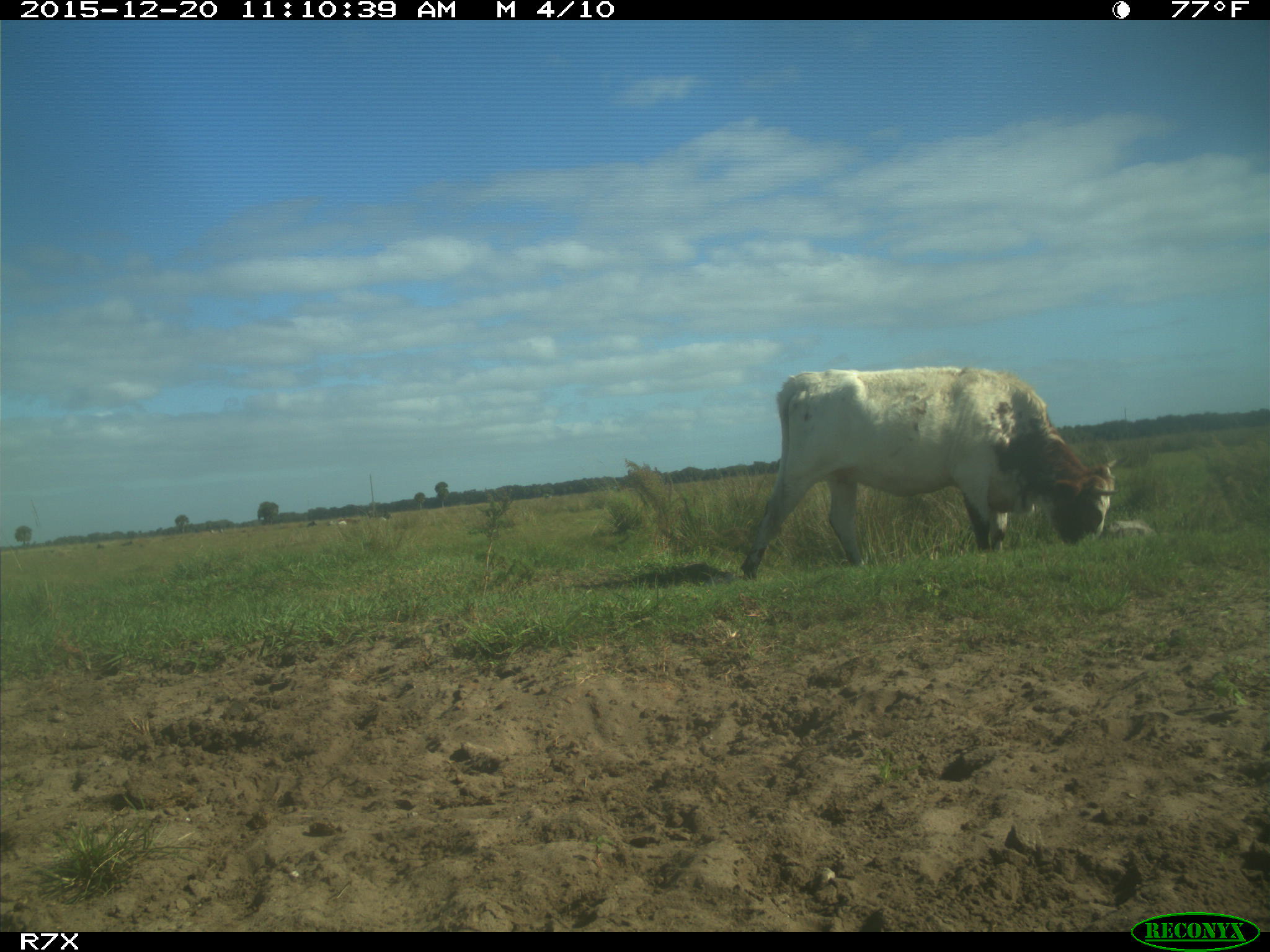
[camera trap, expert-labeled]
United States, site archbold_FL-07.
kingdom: Animalia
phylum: Chordata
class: Mammalia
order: Artiodactyla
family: Bovidae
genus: Bos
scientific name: Bos taurus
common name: domestic cow